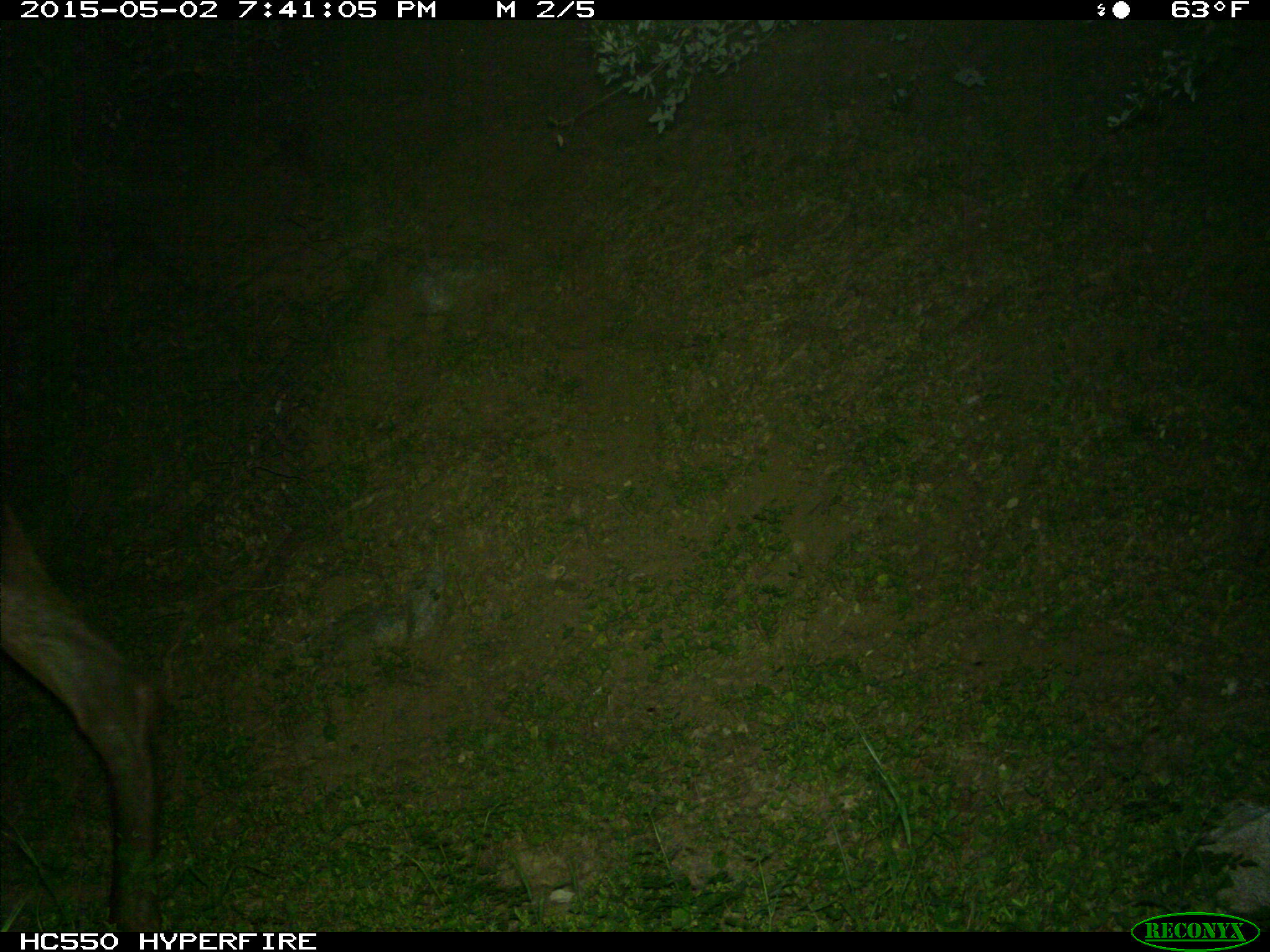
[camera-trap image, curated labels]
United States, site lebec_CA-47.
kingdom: Animalia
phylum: Chordata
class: Mammalia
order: Artiodactyla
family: Cervidae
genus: Cervus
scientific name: Cervus canadensis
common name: elk